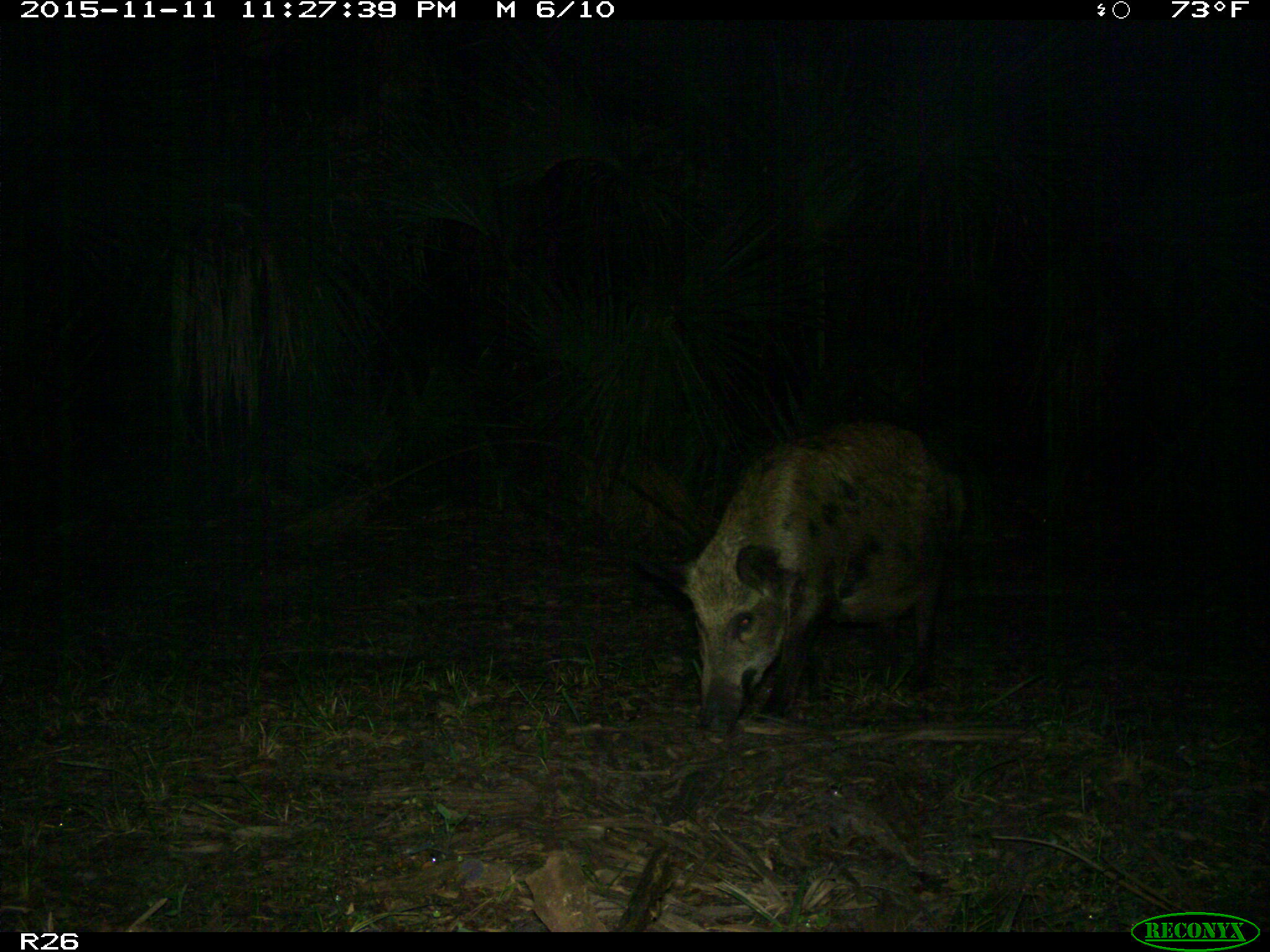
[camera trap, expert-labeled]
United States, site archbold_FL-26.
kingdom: Animalia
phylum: Chordata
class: Mammalia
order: Artiodactyla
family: Suidae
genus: Sus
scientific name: Sus scrofa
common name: wild boar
Sus scrofa (wild boar).